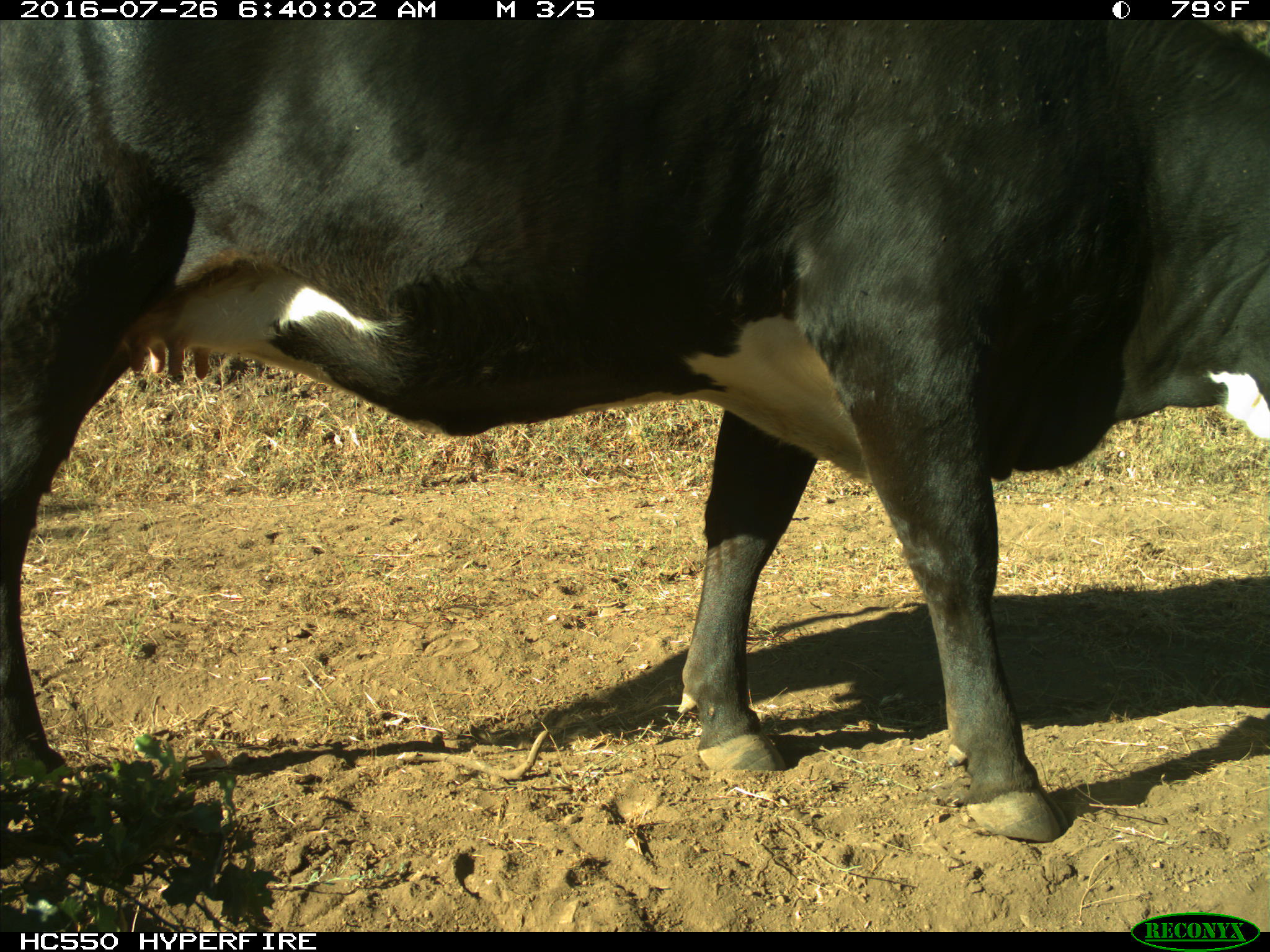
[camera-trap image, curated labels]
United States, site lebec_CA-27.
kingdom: Animalia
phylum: Chordata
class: Mammalia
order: Artiodactyla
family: Bovidae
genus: Bos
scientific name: Bos taurus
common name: domestic cow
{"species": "Bos taurus (domestic cow)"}